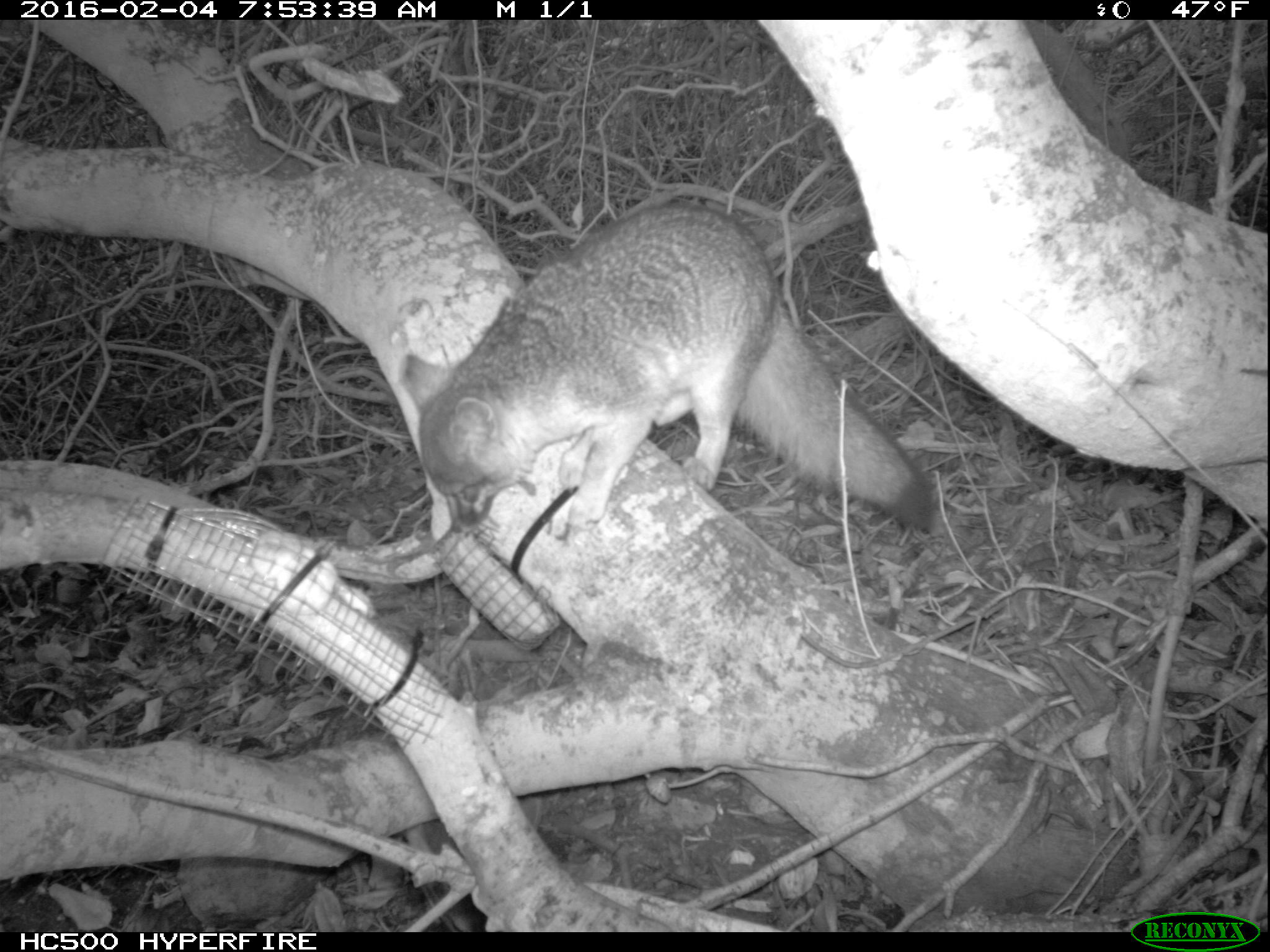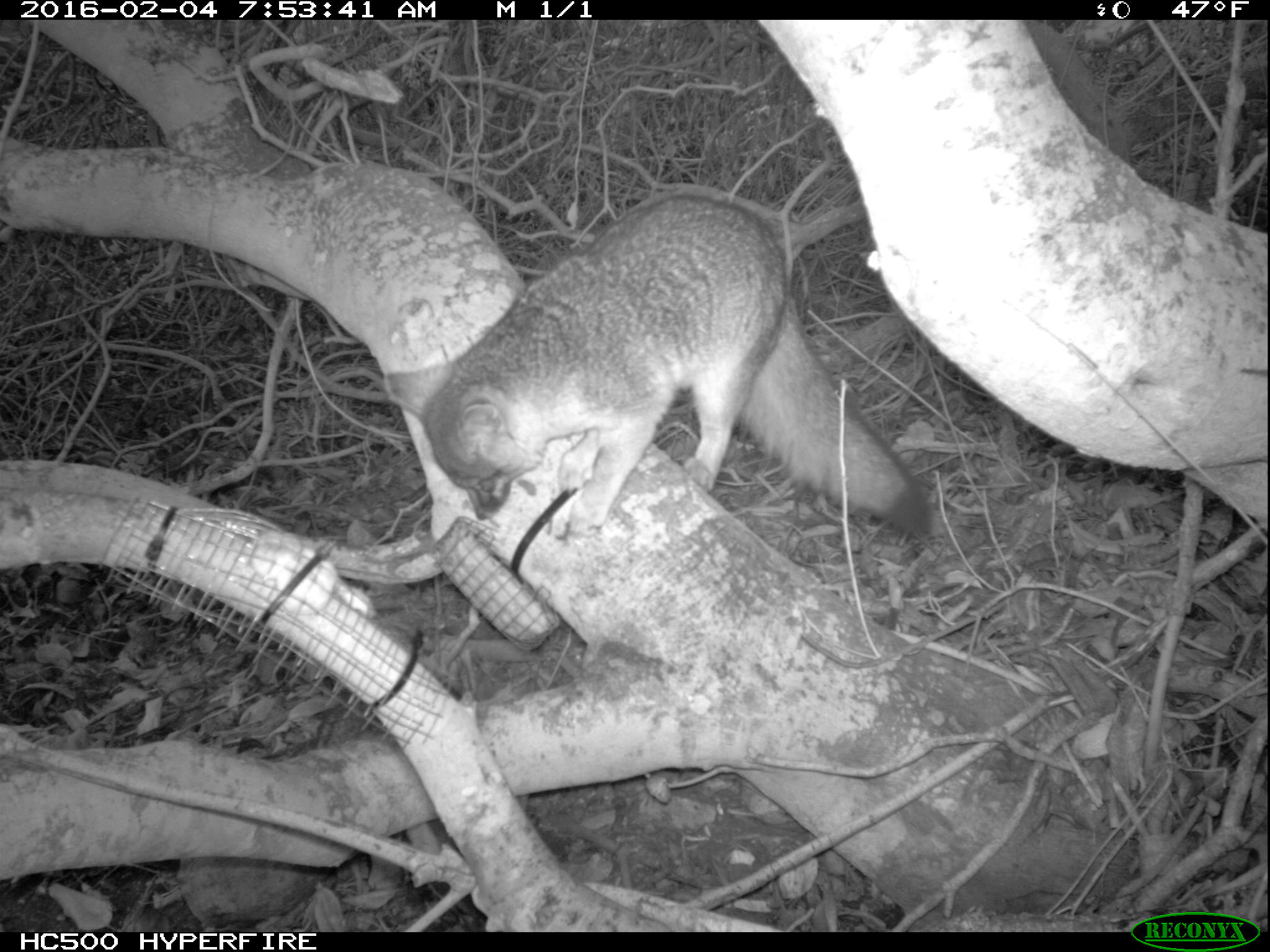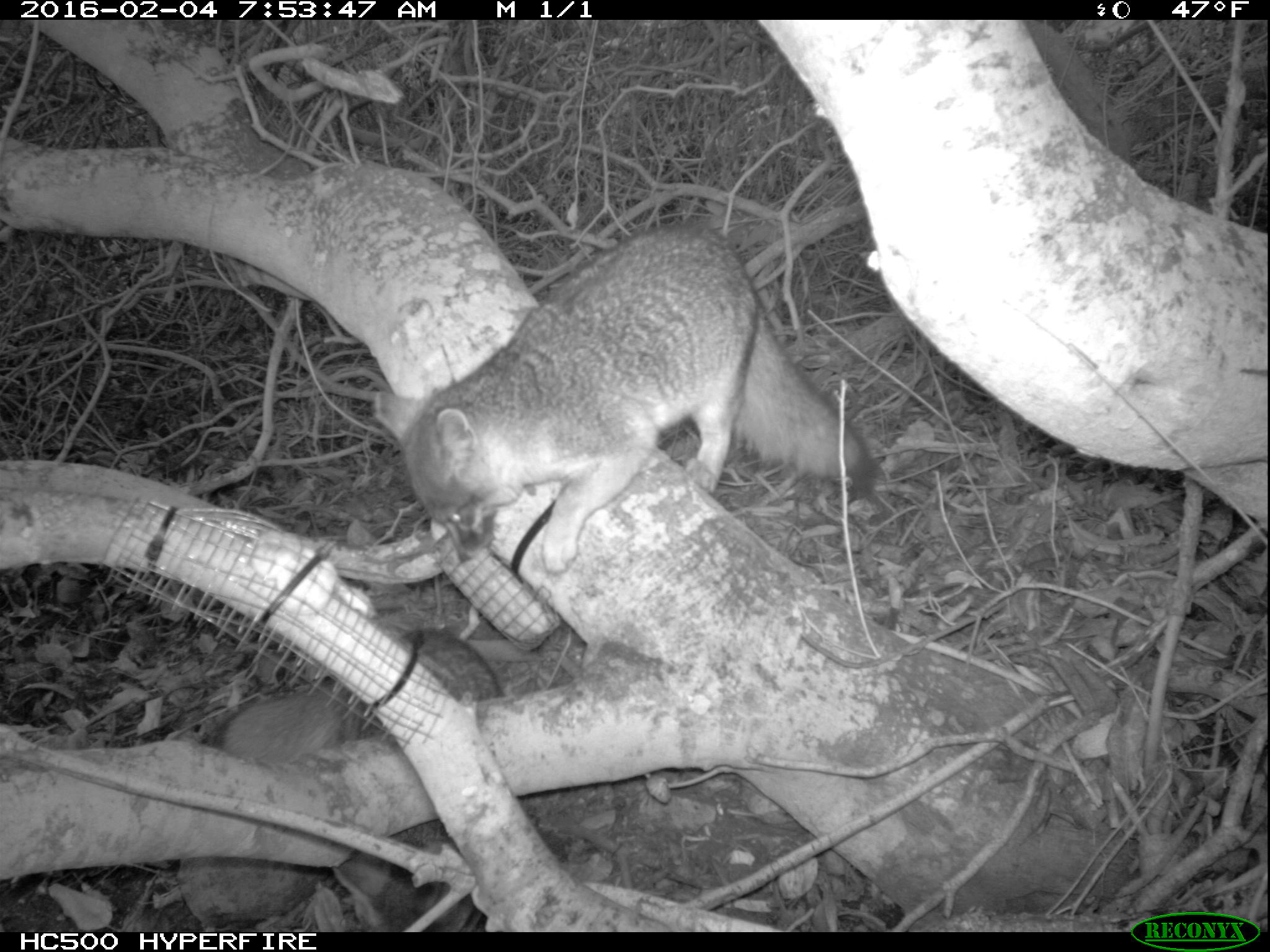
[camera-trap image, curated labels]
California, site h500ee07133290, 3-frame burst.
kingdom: Animalia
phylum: Chordata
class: Mammalia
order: Carnivora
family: Canidae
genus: Urocyon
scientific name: Urocyon littoralis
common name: island fox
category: fox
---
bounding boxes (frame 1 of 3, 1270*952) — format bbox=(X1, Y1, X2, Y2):
fox: bbox=(398, 200, 935, 543)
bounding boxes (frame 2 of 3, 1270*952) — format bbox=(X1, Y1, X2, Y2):
fox: bbox=(384, 195, 936, 542)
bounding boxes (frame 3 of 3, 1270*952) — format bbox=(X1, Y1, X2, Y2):
fox: bbox=(371, 222, 878, 575); bbox=(221, 624, 502, 933)